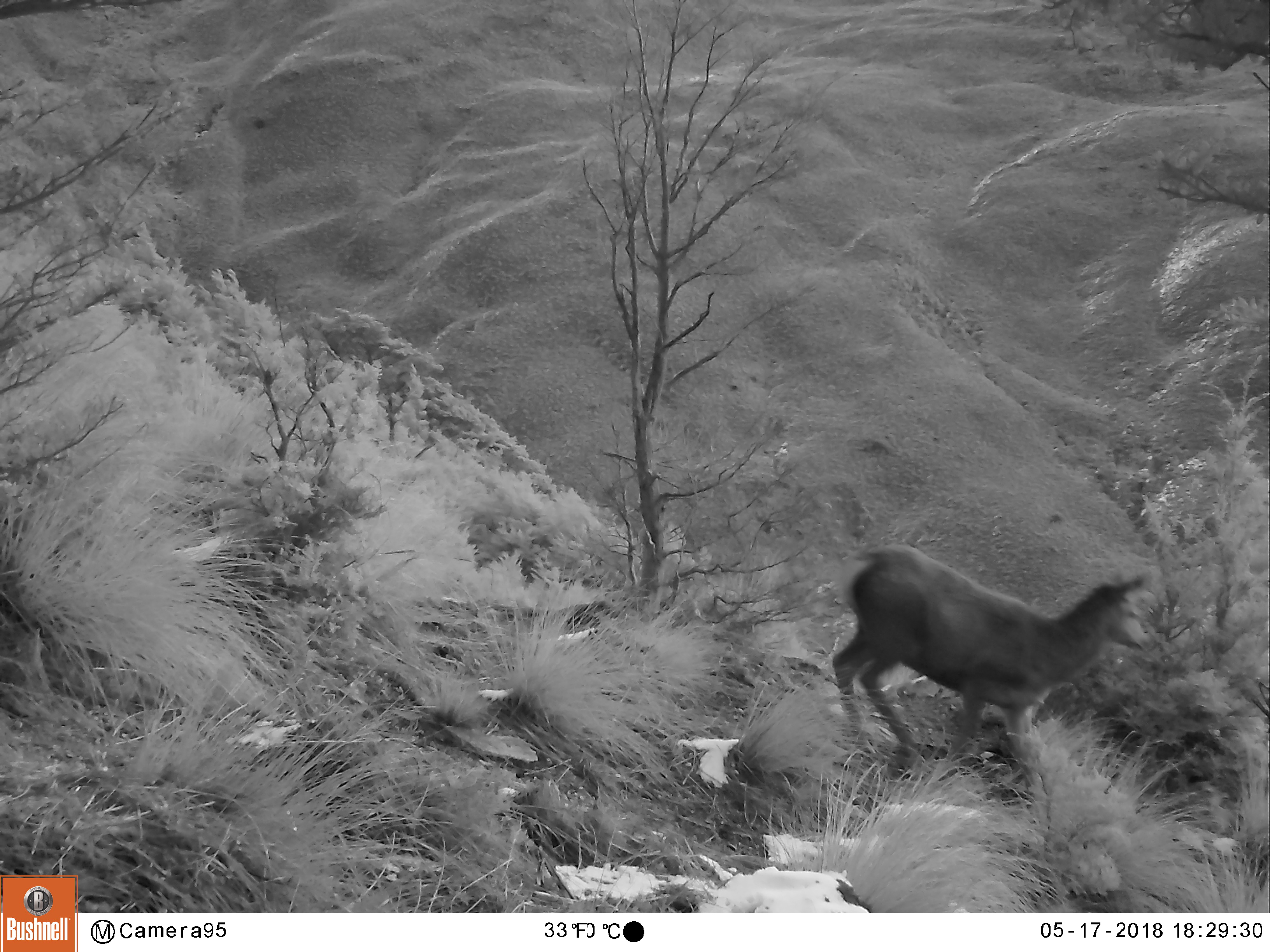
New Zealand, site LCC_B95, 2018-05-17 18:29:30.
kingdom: Animalia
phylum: Chordata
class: Mammalia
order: Artiodactyla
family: Cervidae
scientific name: Cervidae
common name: deer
Deer (Cervidae).